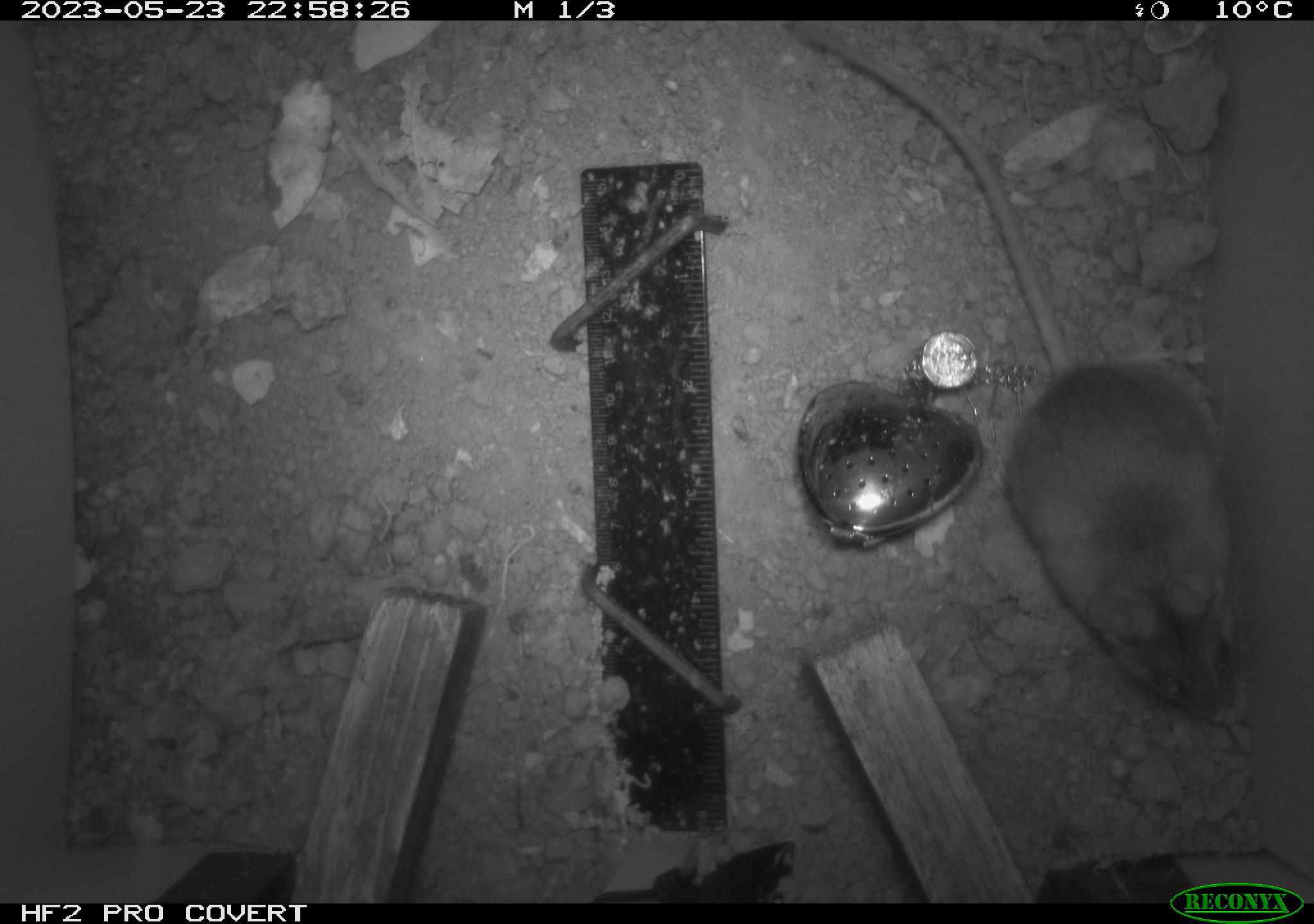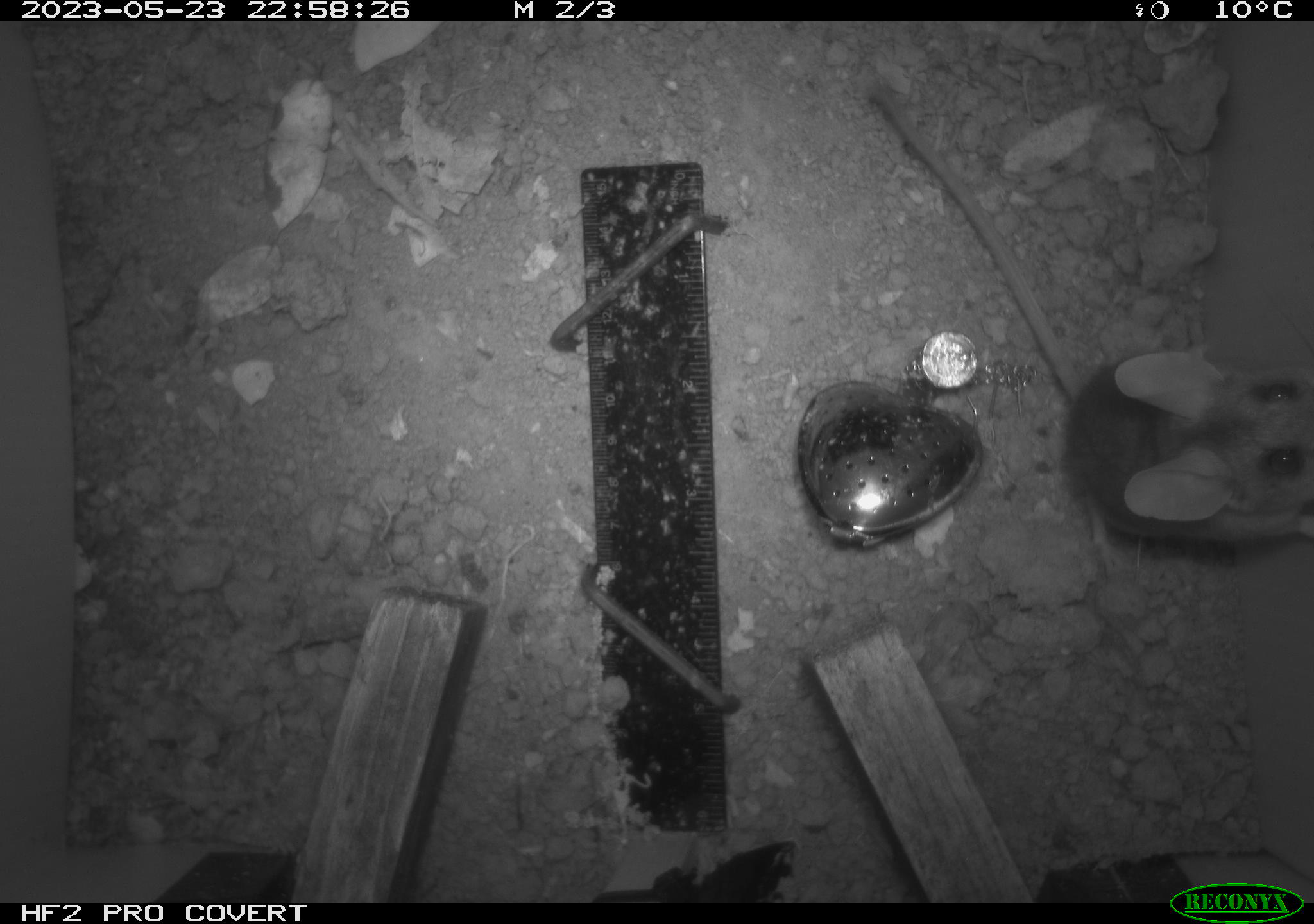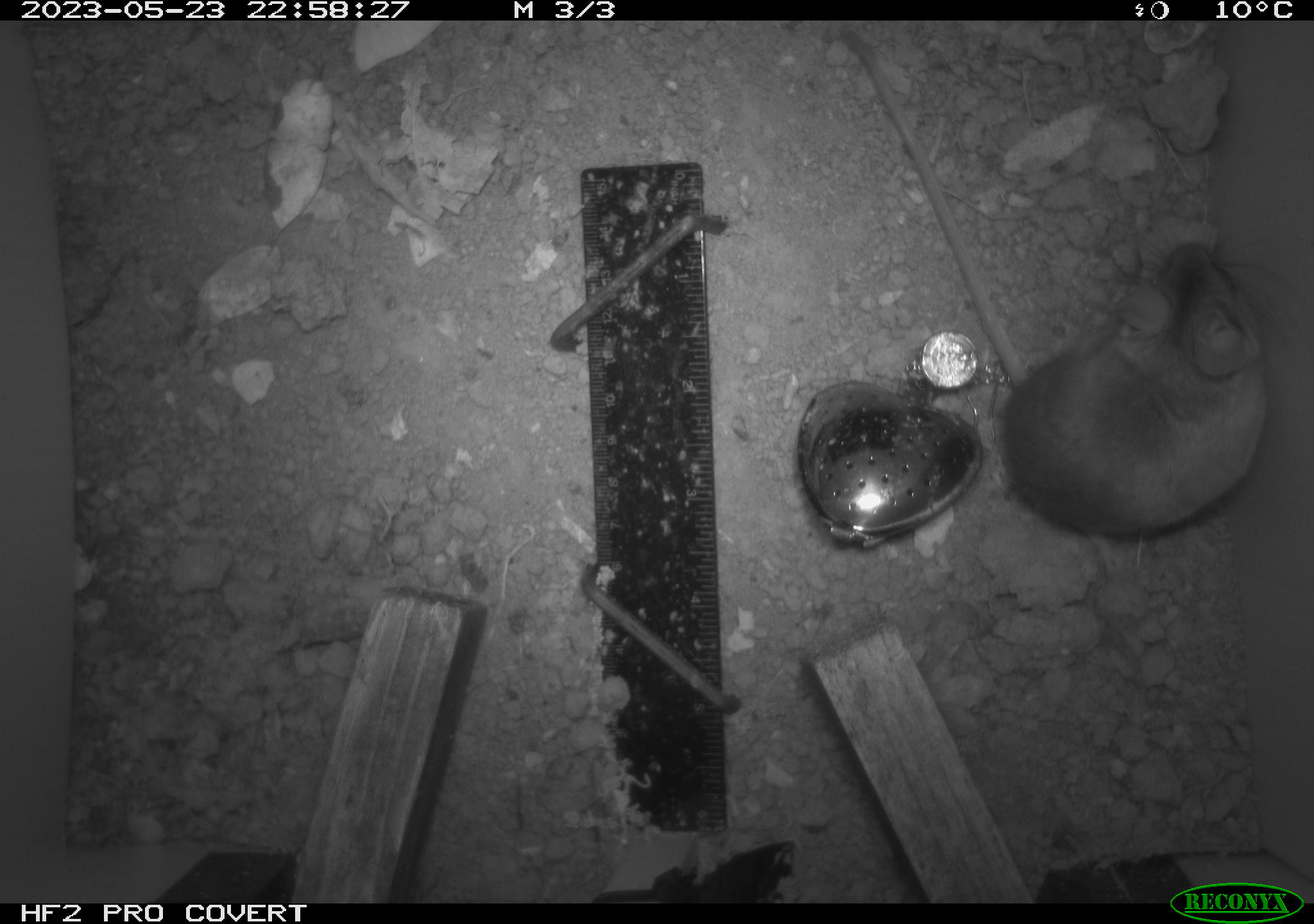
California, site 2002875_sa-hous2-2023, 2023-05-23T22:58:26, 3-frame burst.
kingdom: Animalia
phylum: Chordata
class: Mammalia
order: Rodentia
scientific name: Rodentia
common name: mouse species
Mouse species (Rodentia).